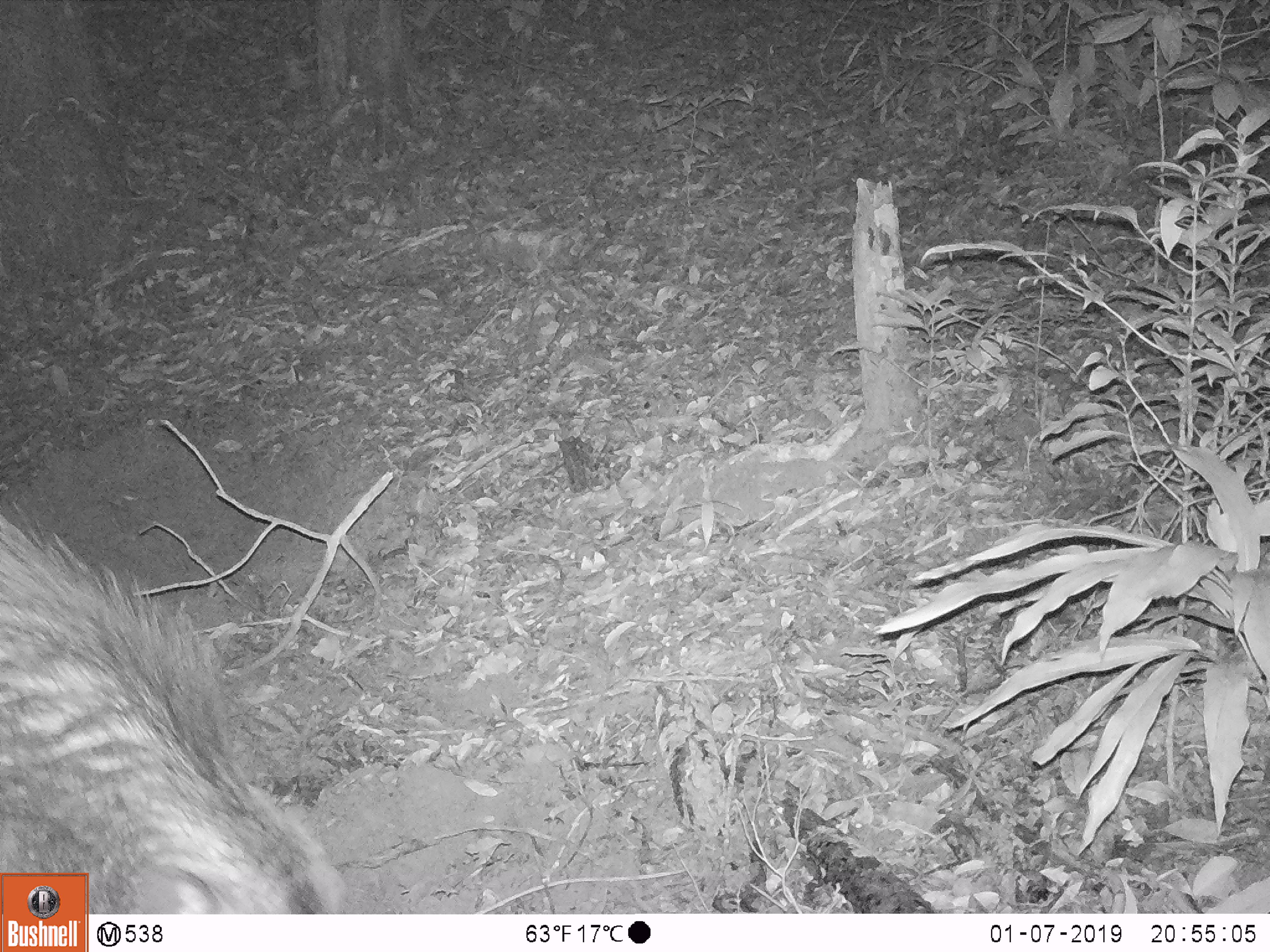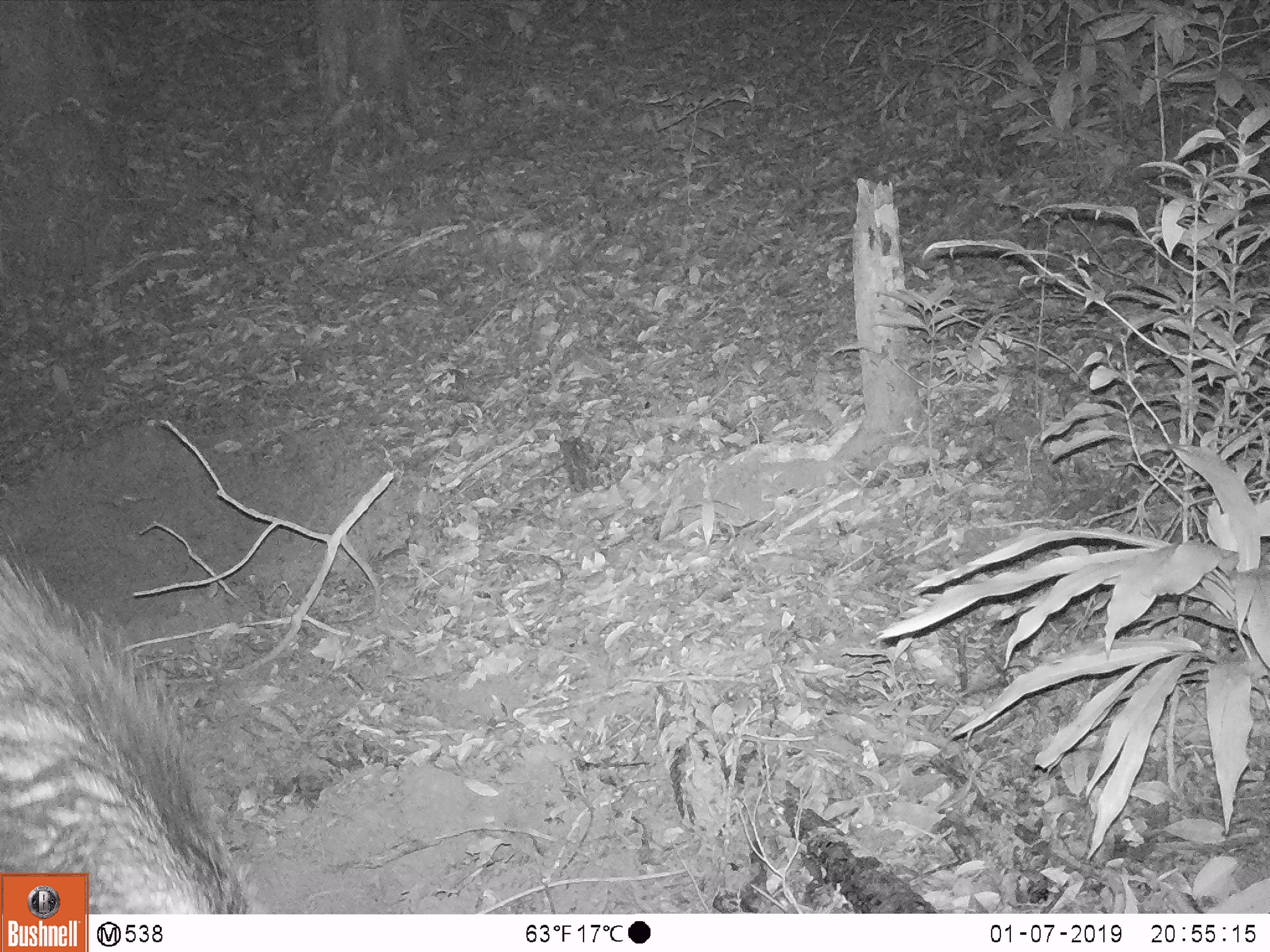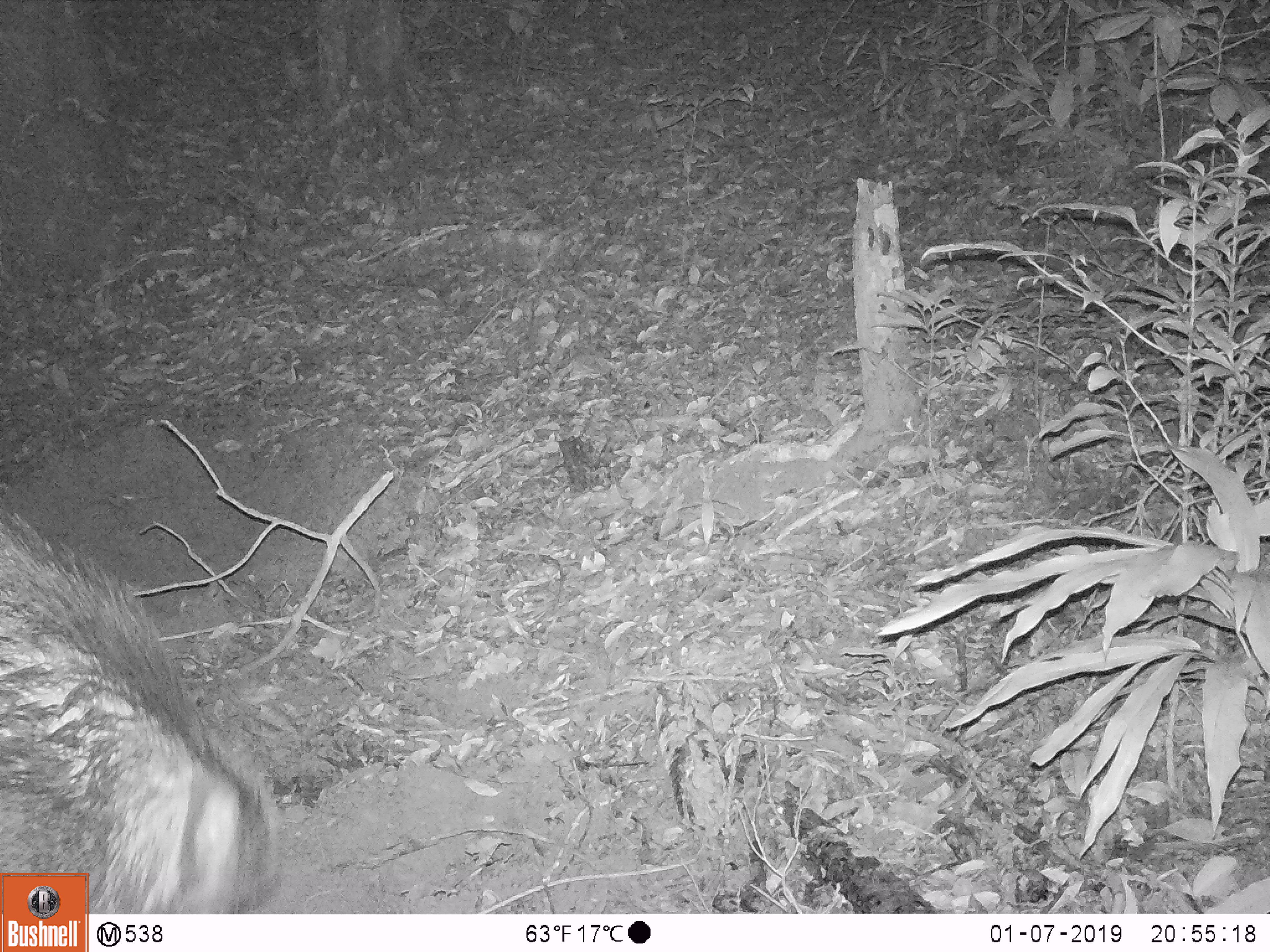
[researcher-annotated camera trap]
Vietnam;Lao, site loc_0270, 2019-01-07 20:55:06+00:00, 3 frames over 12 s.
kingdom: Animalia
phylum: Chordata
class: Mammalia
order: Artiodactyla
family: Suidae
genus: Sus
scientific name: Sus scrofa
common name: eurasian wild pig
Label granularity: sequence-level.